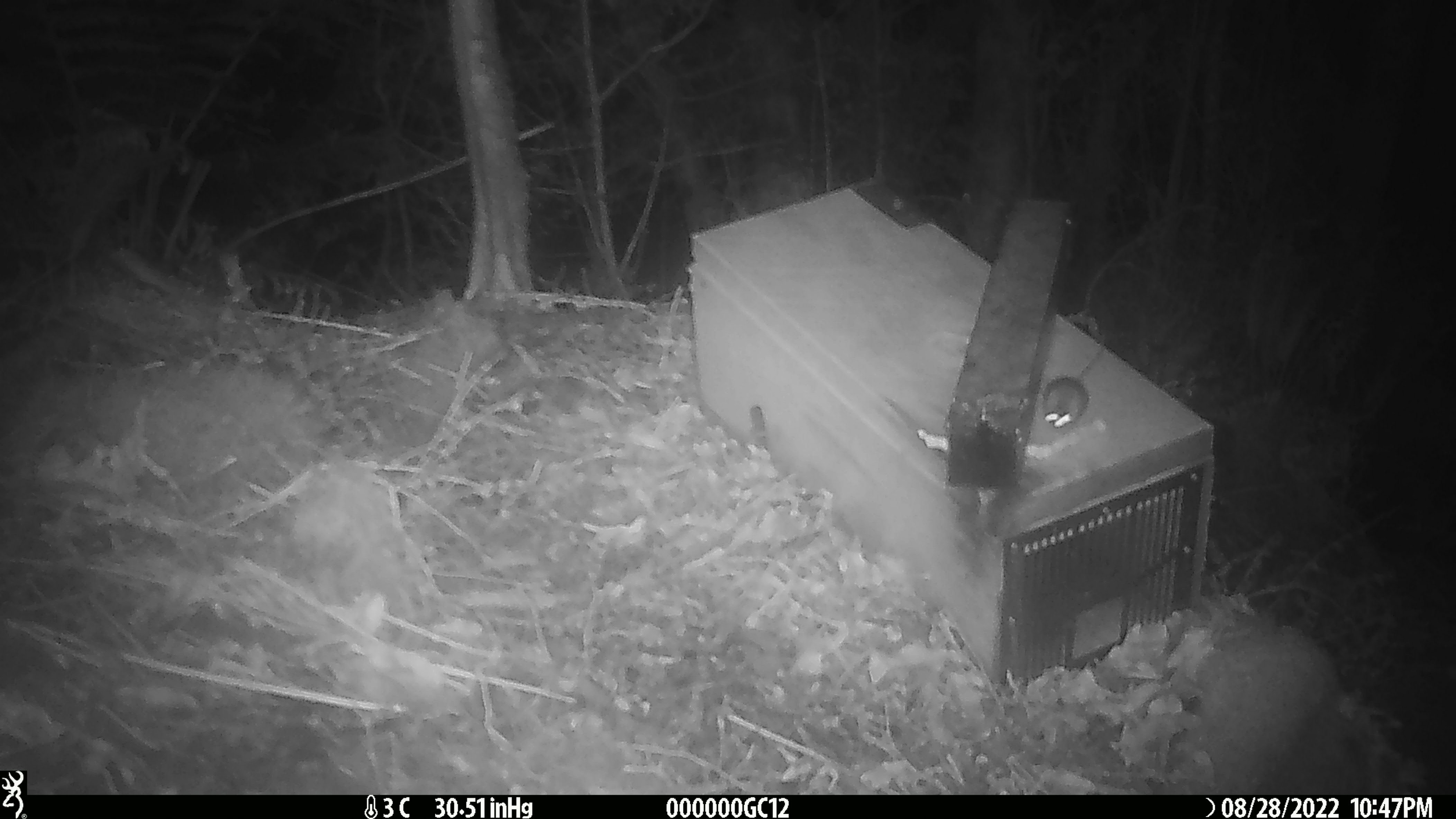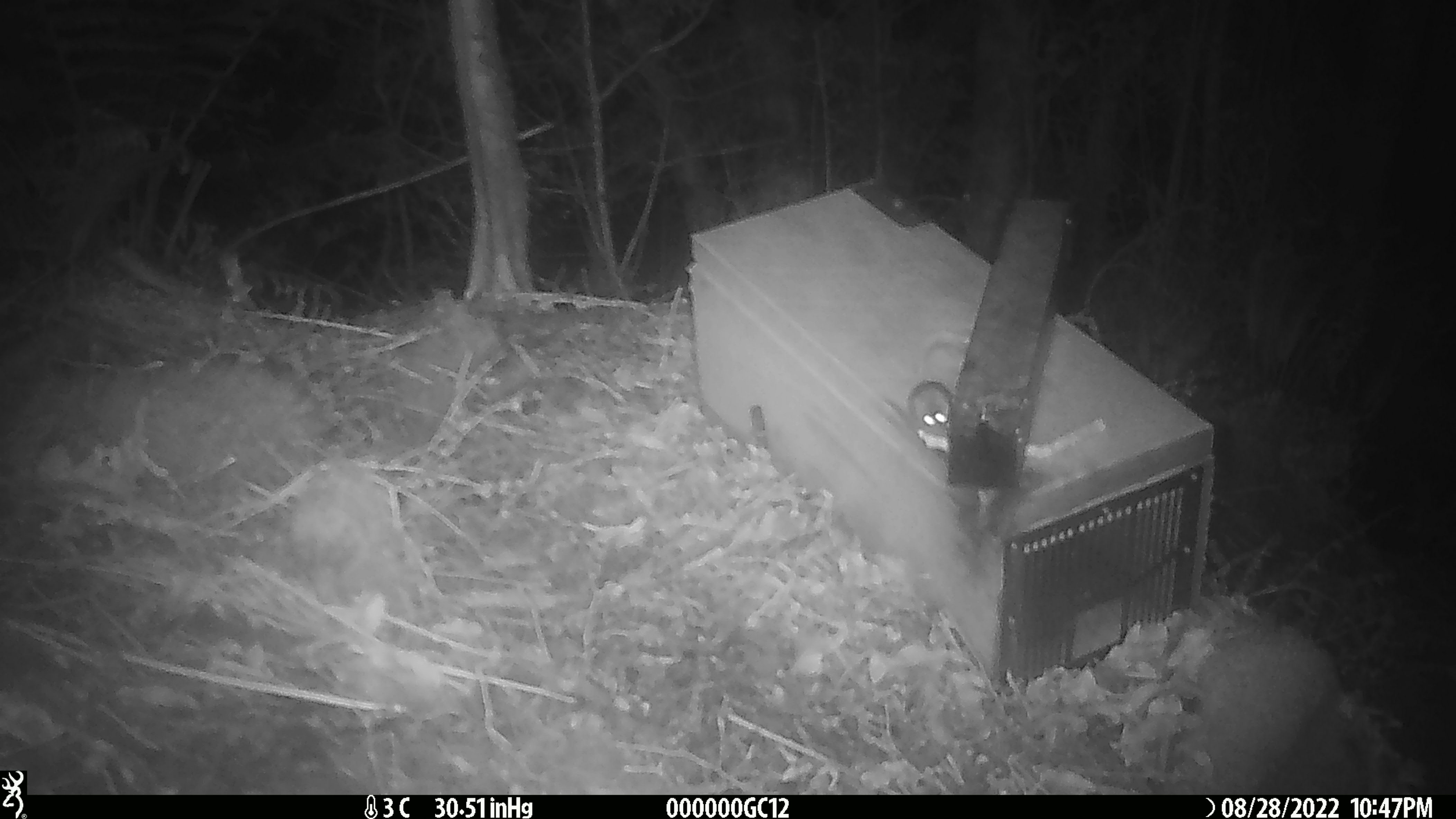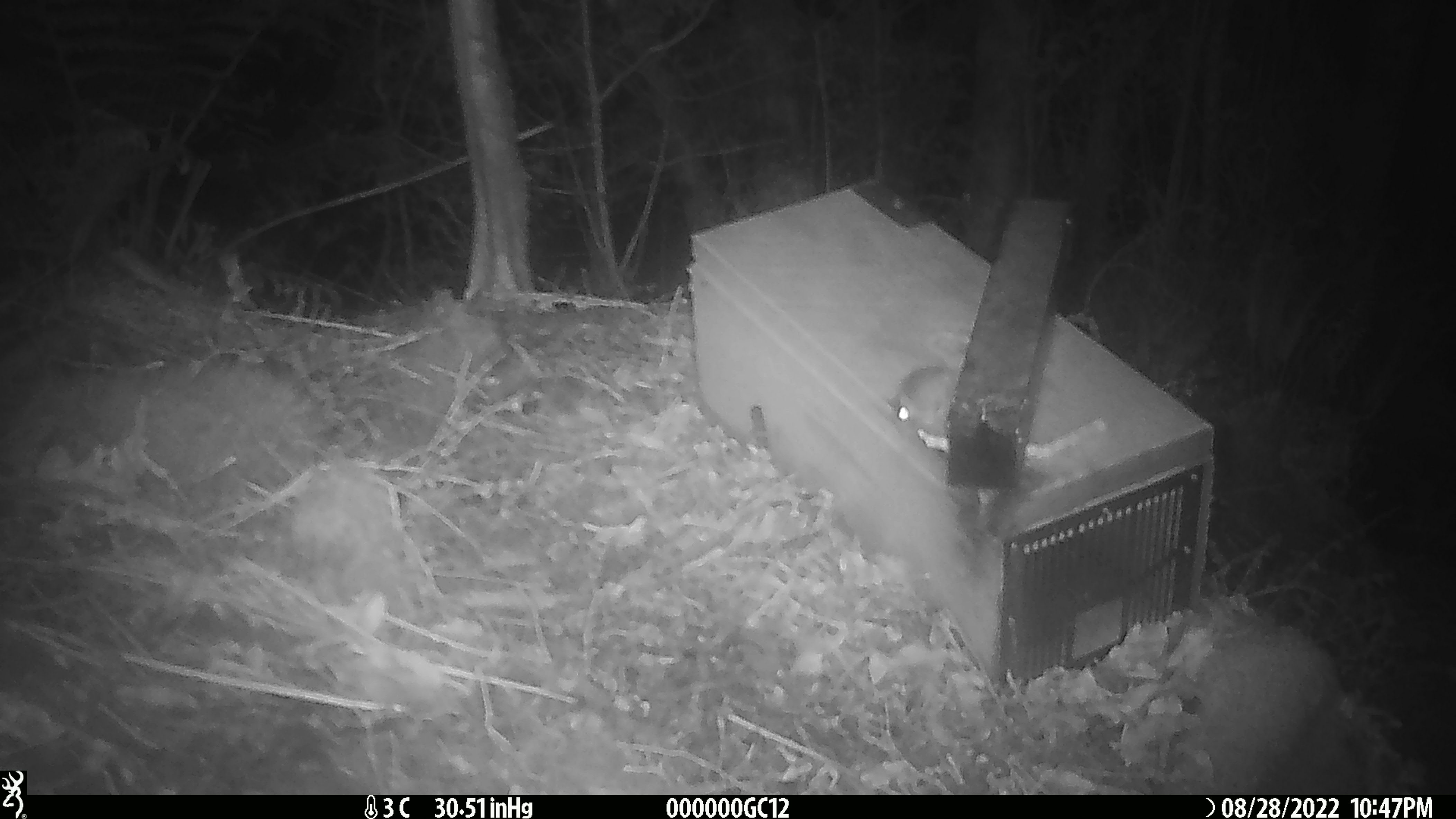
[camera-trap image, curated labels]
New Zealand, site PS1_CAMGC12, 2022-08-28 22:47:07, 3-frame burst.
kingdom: Animalia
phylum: Chordata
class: Mammalia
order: Rodentia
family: Muridae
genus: Mus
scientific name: Mus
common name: mouse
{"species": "mouse (Mus)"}